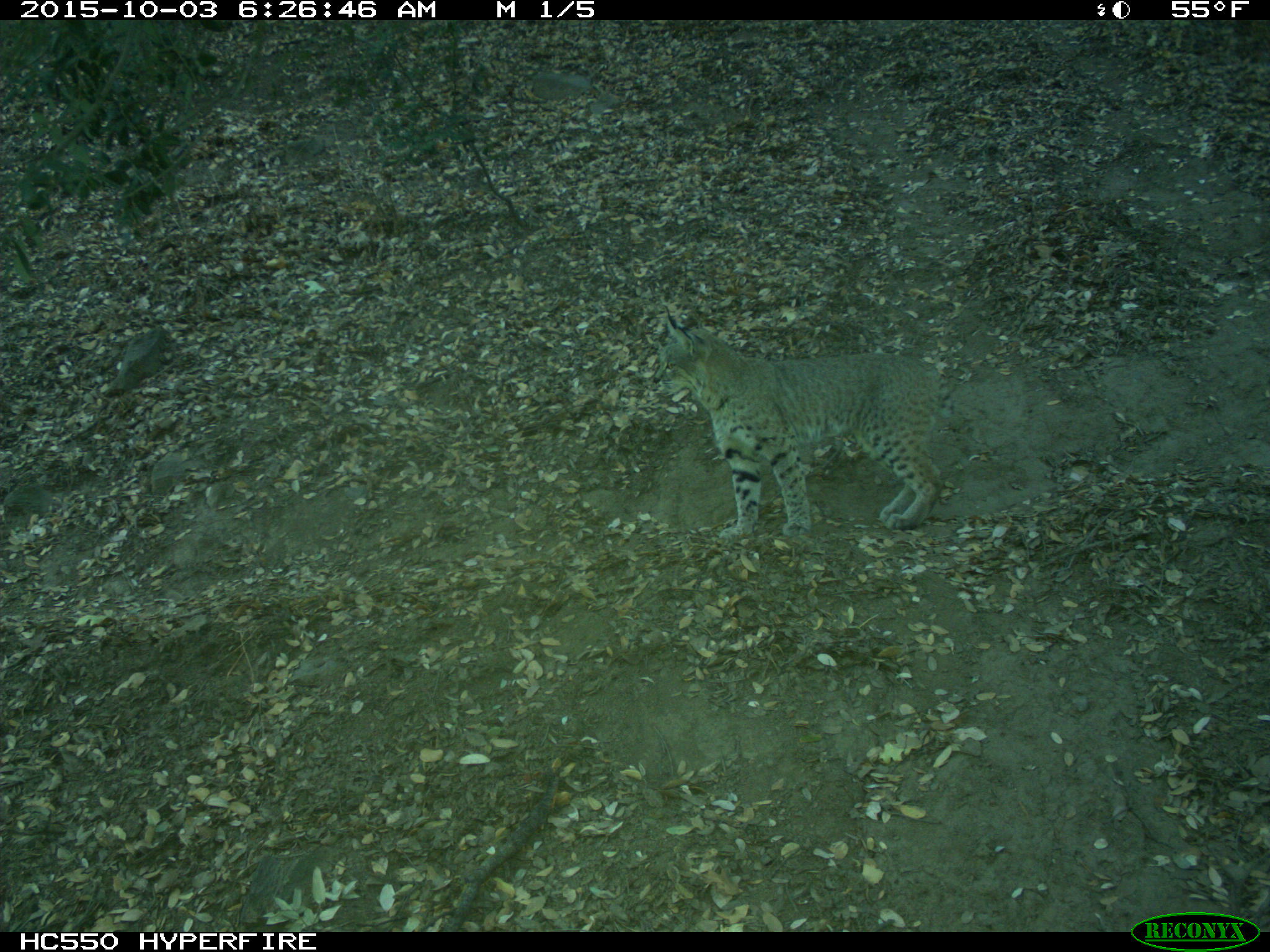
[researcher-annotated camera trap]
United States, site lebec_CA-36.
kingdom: Animalia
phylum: Chordata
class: Mammalia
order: Carnivora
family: Felidae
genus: Lynx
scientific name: Lynx rufus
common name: bobcat